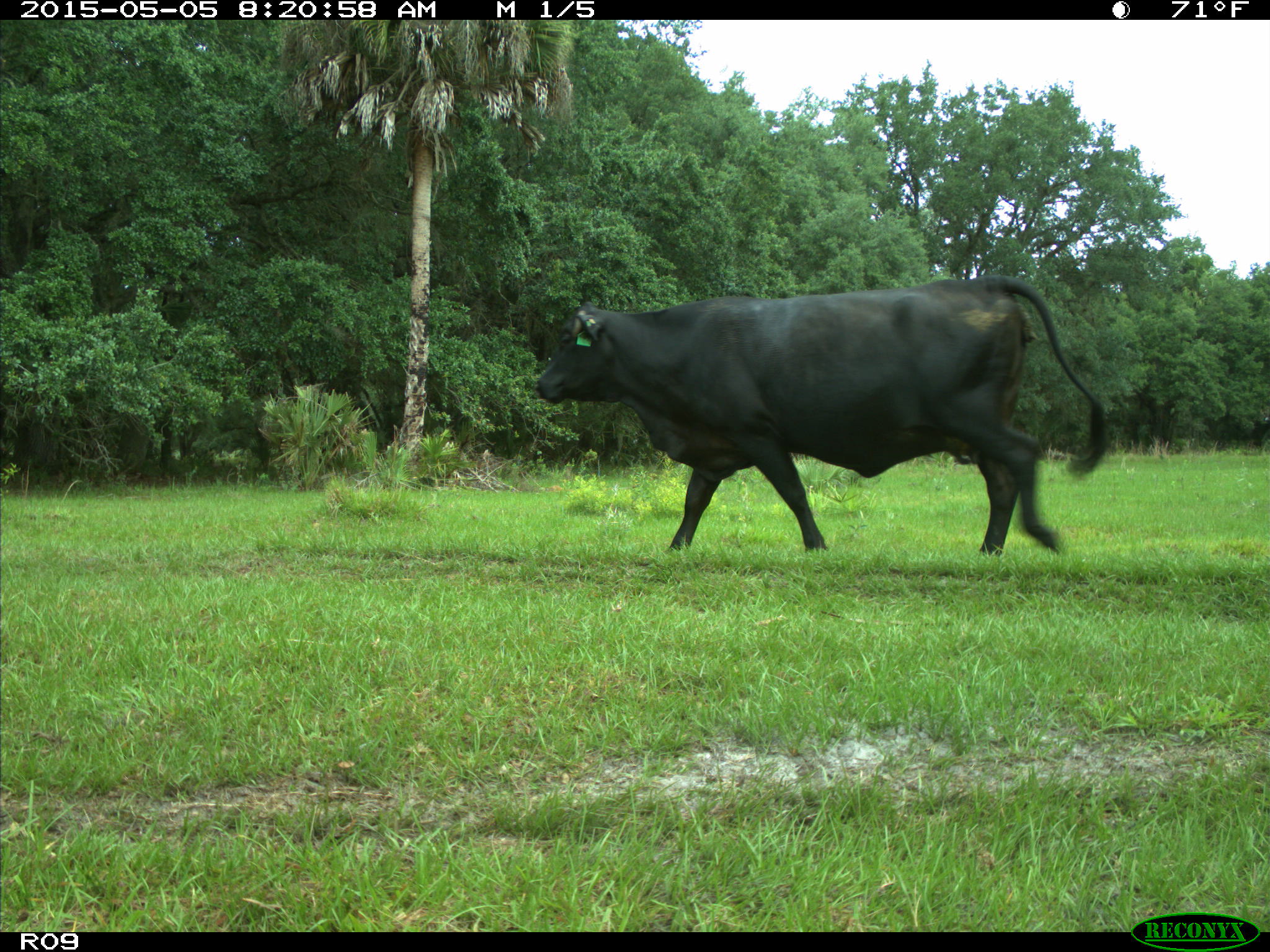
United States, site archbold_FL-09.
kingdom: Animalia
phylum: Chordata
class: Mammalia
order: Artiodactyla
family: Bovidae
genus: Bos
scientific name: Bos taurus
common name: domestic cow